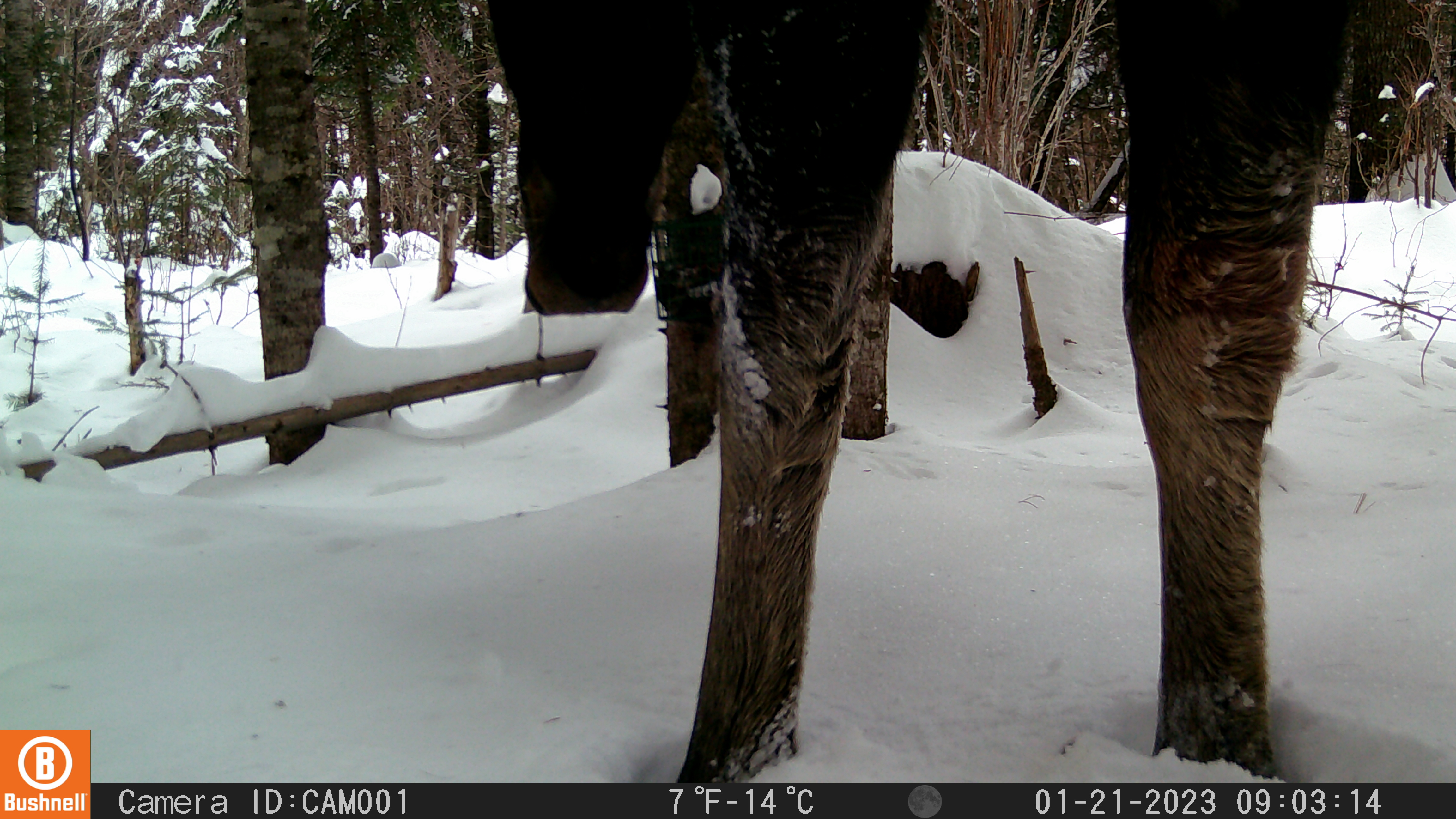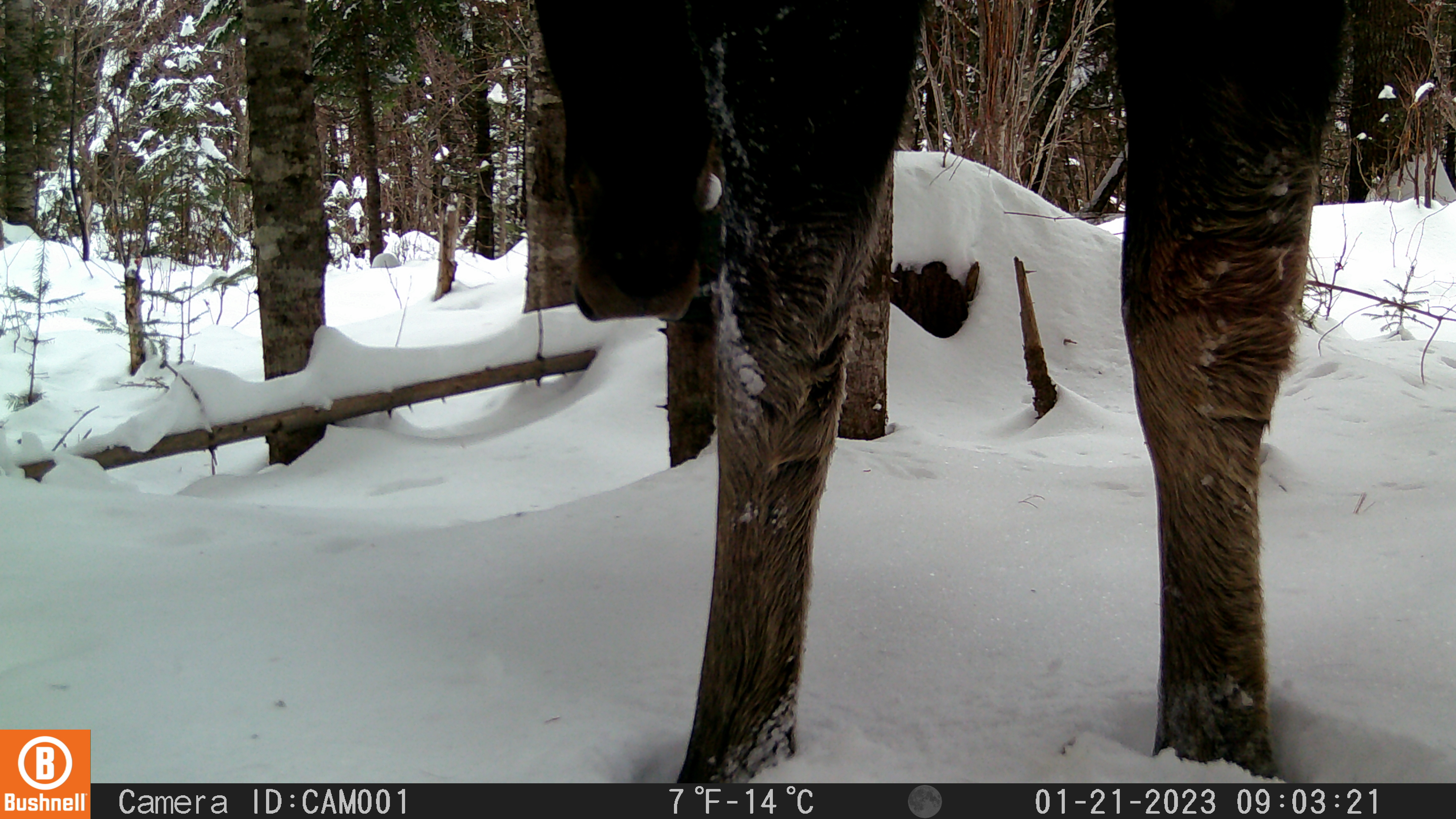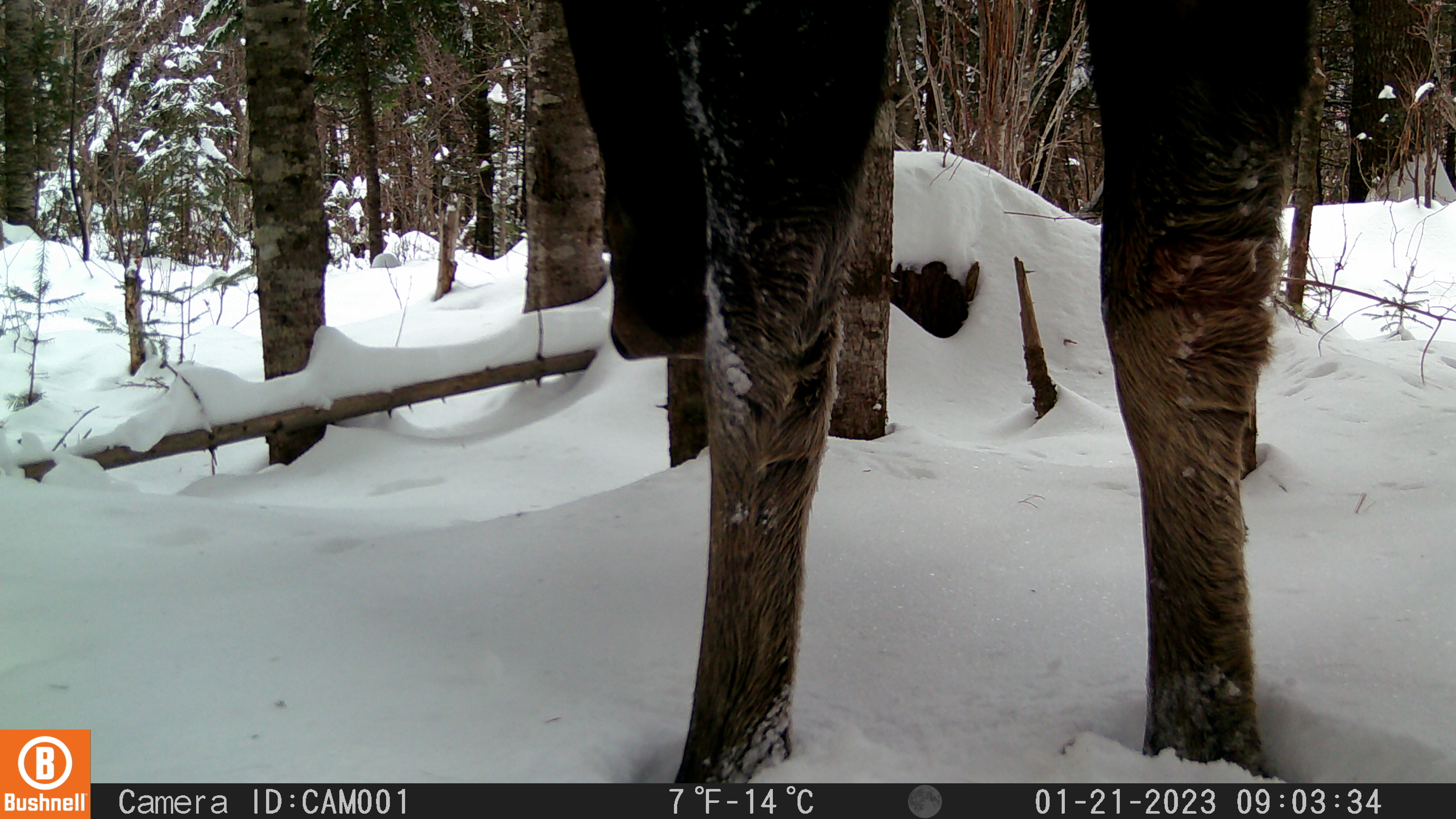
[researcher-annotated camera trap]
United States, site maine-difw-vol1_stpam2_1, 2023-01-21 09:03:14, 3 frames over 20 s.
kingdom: Animalia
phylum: Chordata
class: Mammalia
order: Artiodactyla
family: Cervidae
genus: Alces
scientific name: Alces alces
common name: moose